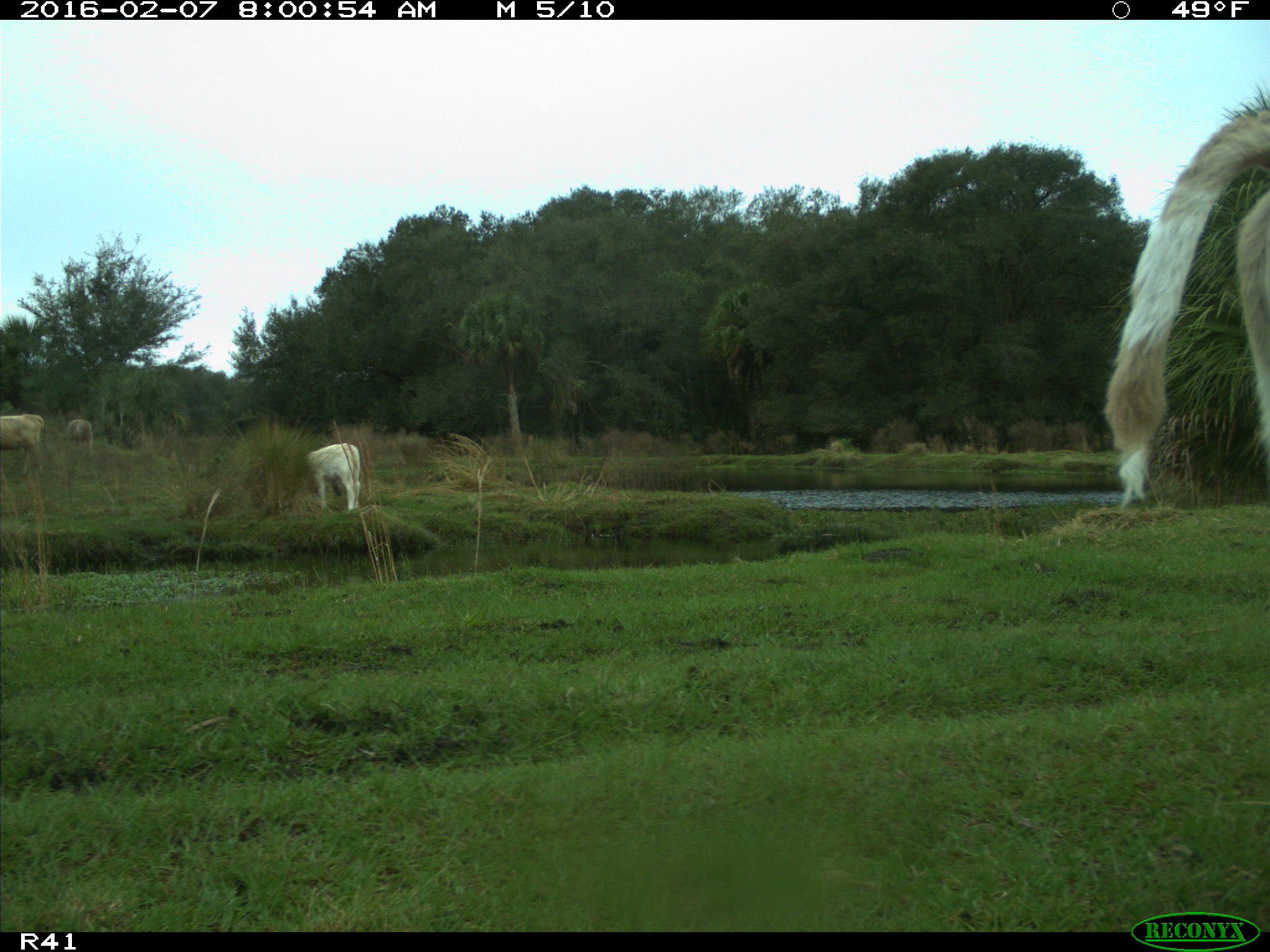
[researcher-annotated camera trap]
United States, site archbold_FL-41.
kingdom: Animalia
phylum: Chordata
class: Mammalia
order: Artiodactyla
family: Bovidae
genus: Bos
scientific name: Bos taurus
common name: domestic cow